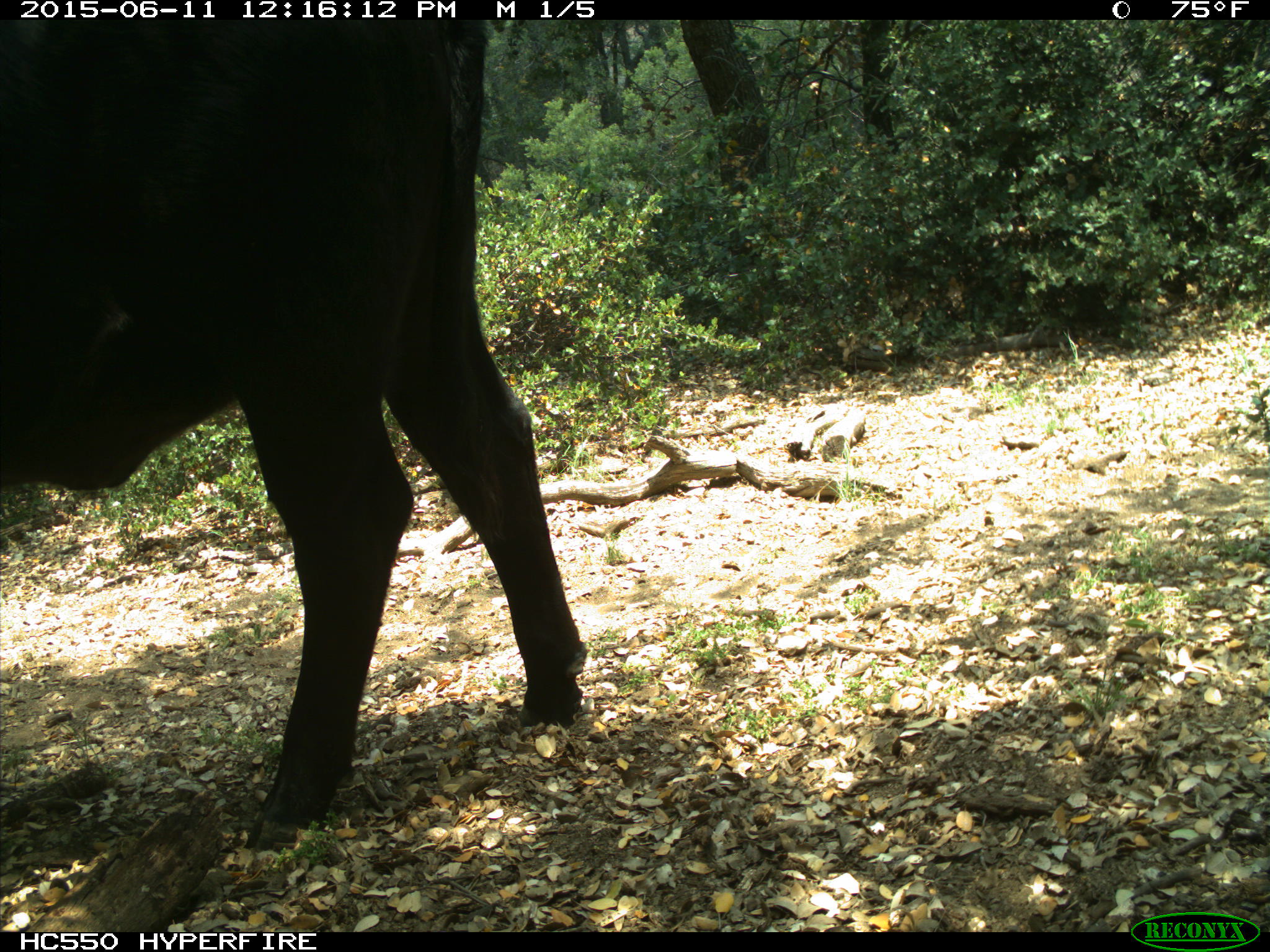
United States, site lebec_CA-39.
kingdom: Animalia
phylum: Chordata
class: Mammalia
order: Artiodactyla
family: Bovidae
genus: Bos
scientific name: Bos taurus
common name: domestic cow